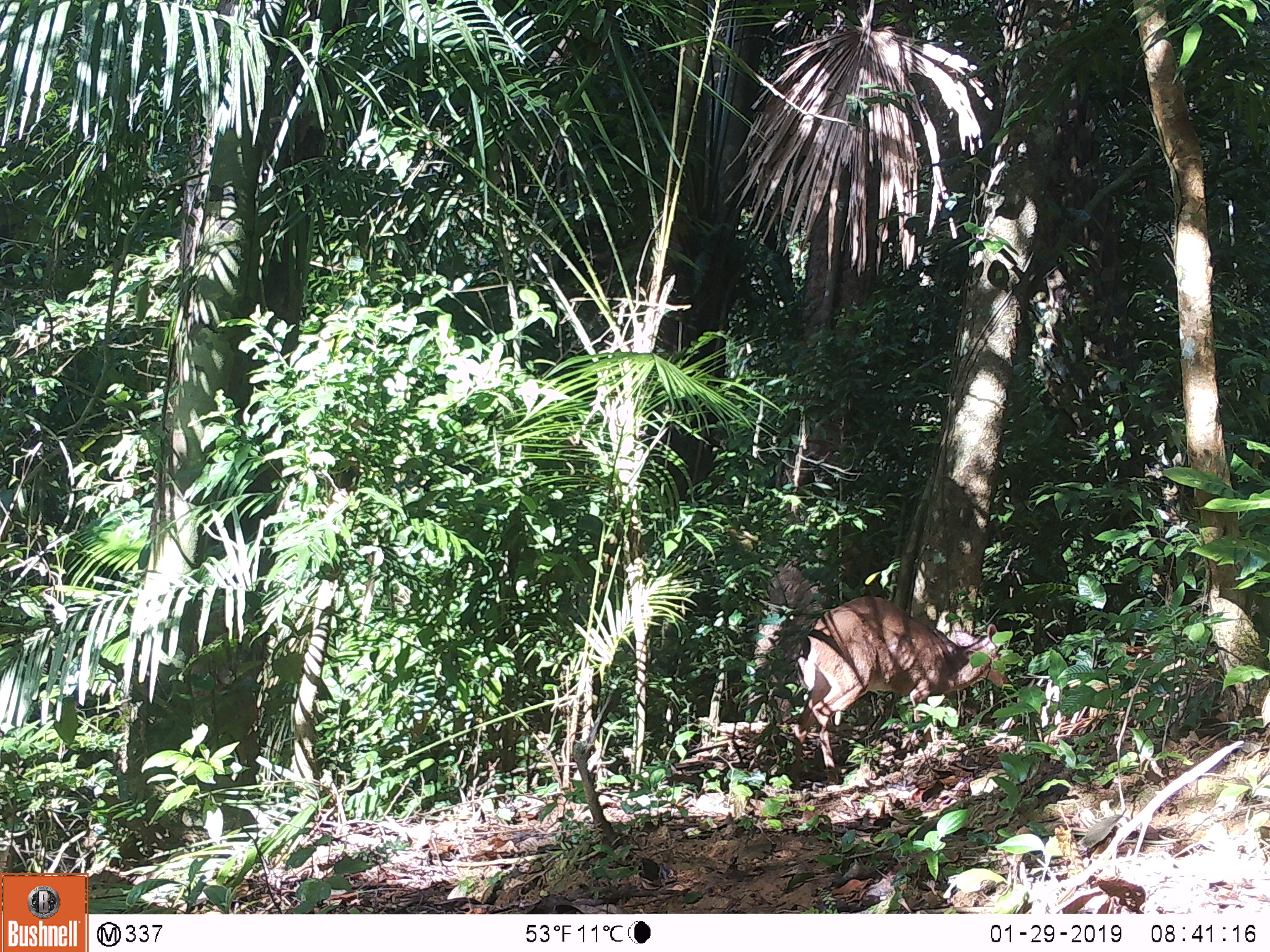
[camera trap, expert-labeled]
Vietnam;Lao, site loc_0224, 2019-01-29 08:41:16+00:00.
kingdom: Animalia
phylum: Chordata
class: Mammalia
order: Artiodactyla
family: Cervidae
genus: Muntiacus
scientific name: Muntiacus vuquangensis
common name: large-antlered muntjac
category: large antlered muntjac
Large antlered muntjac (large-antlered muntjac) (Muntiacus vuquangensis). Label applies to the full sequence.